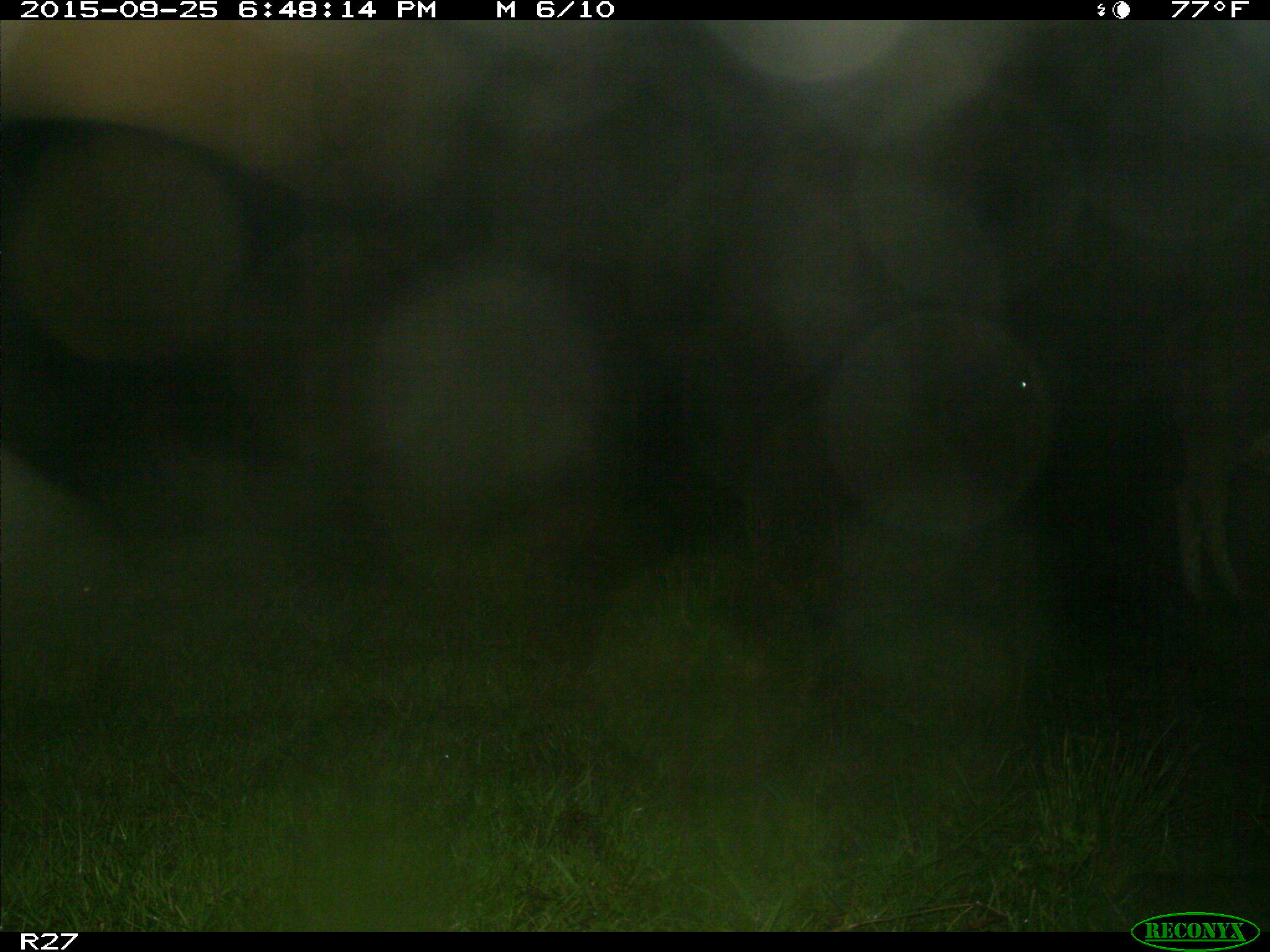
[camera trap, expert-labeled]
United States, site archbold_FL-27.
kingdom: Animalia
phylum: Chordata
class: Mammalia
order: Artiodactyla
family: Bovidae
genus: Bos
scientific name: Bos taurus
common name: domestic cow